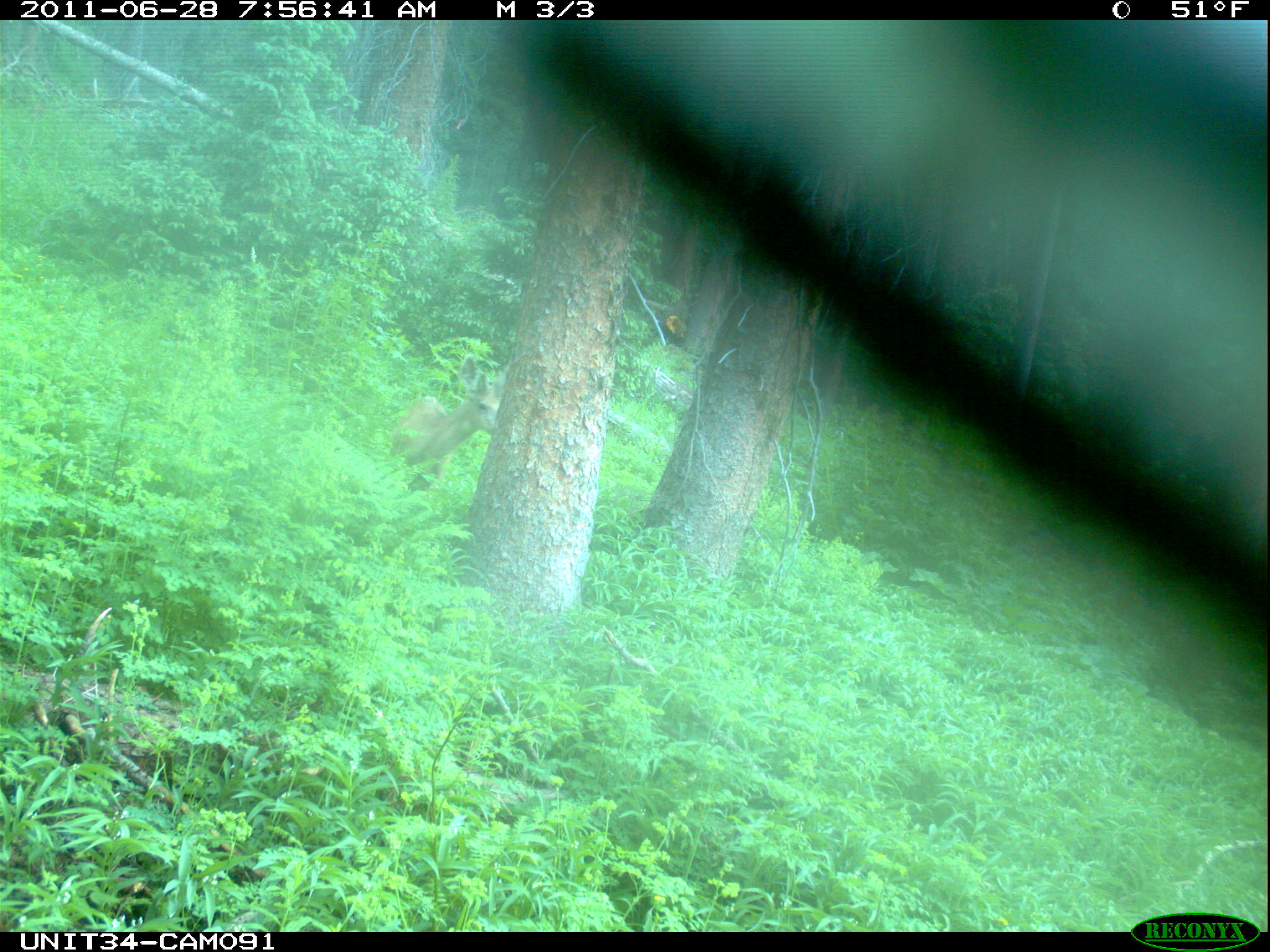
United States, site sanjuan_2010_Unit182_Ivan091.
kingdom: Animalia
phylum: Chordata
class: Mammalia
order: Artiodactyla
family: Cervidae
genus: Odocoileus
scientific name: Odocoileus hemionus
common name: mule deer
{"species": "Odocoileus hemionus (mule deer)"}